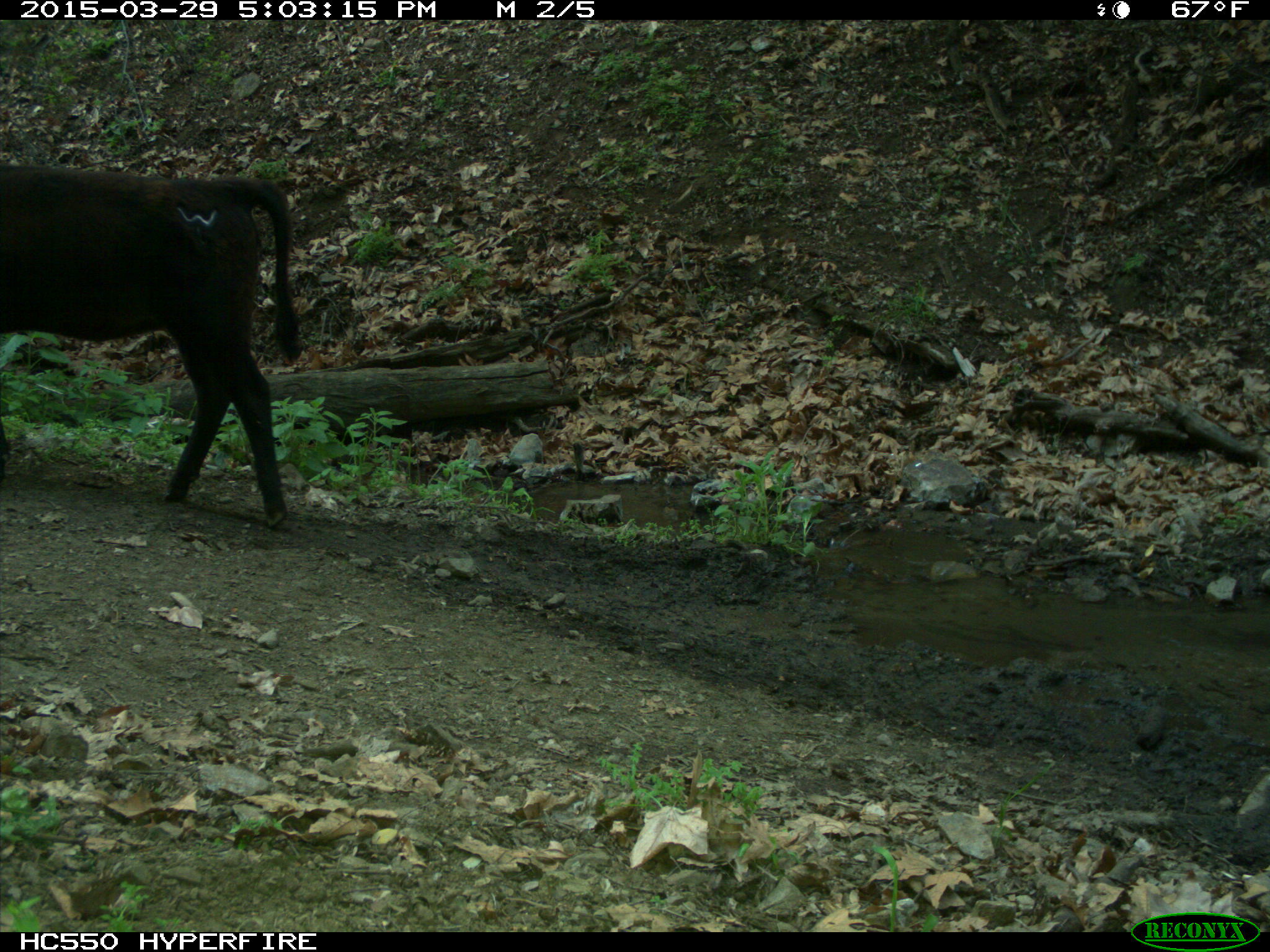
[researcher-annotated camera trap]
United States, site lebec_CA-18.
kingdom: Animalia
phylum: Chordata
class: Mammalia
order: Artiodactyla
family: Bovidae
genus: Bos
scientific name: Bos taurus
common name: domestic cow